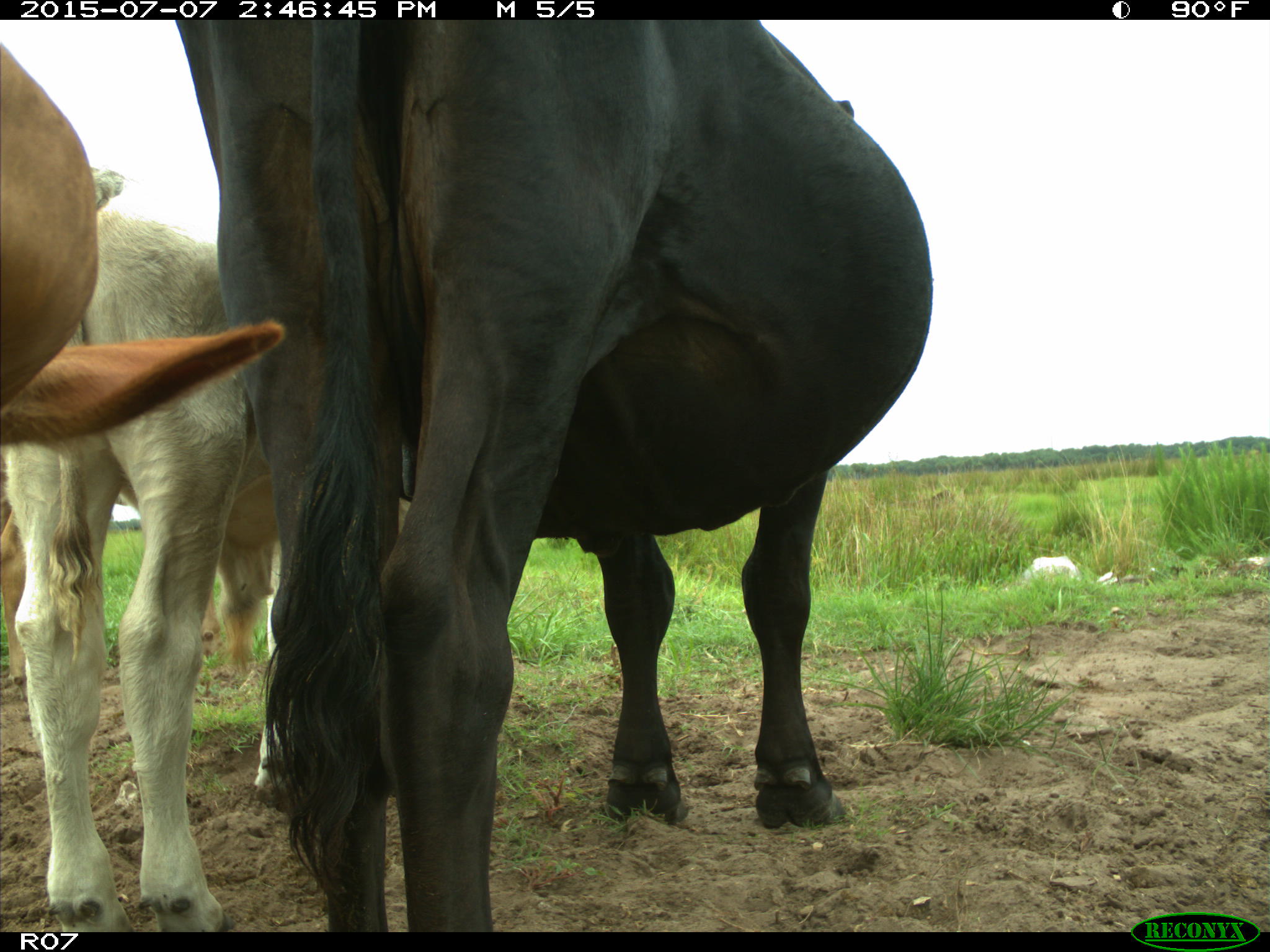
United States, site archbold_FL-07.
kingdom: Animalia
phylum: Chordata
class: Mammalia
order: Artiodactyla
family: Bovidae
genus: Bos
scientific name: Bos taurus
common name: domestic cow